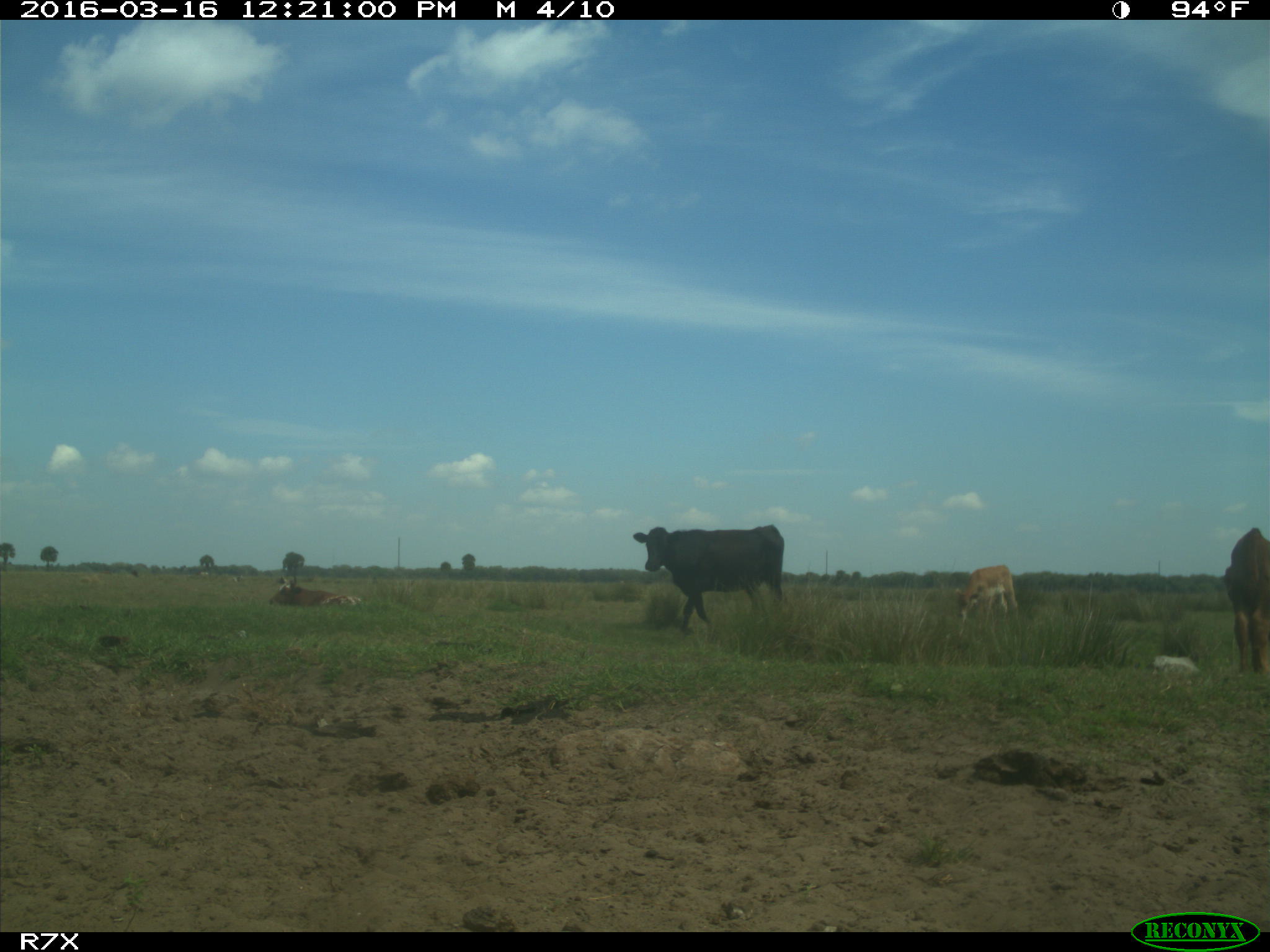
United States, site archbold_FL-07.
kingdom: Animalia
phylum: Chordata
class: Mammalia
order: Artiodactyla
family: Bovidae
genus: Bos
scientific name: Bos taurus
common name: domestic cow